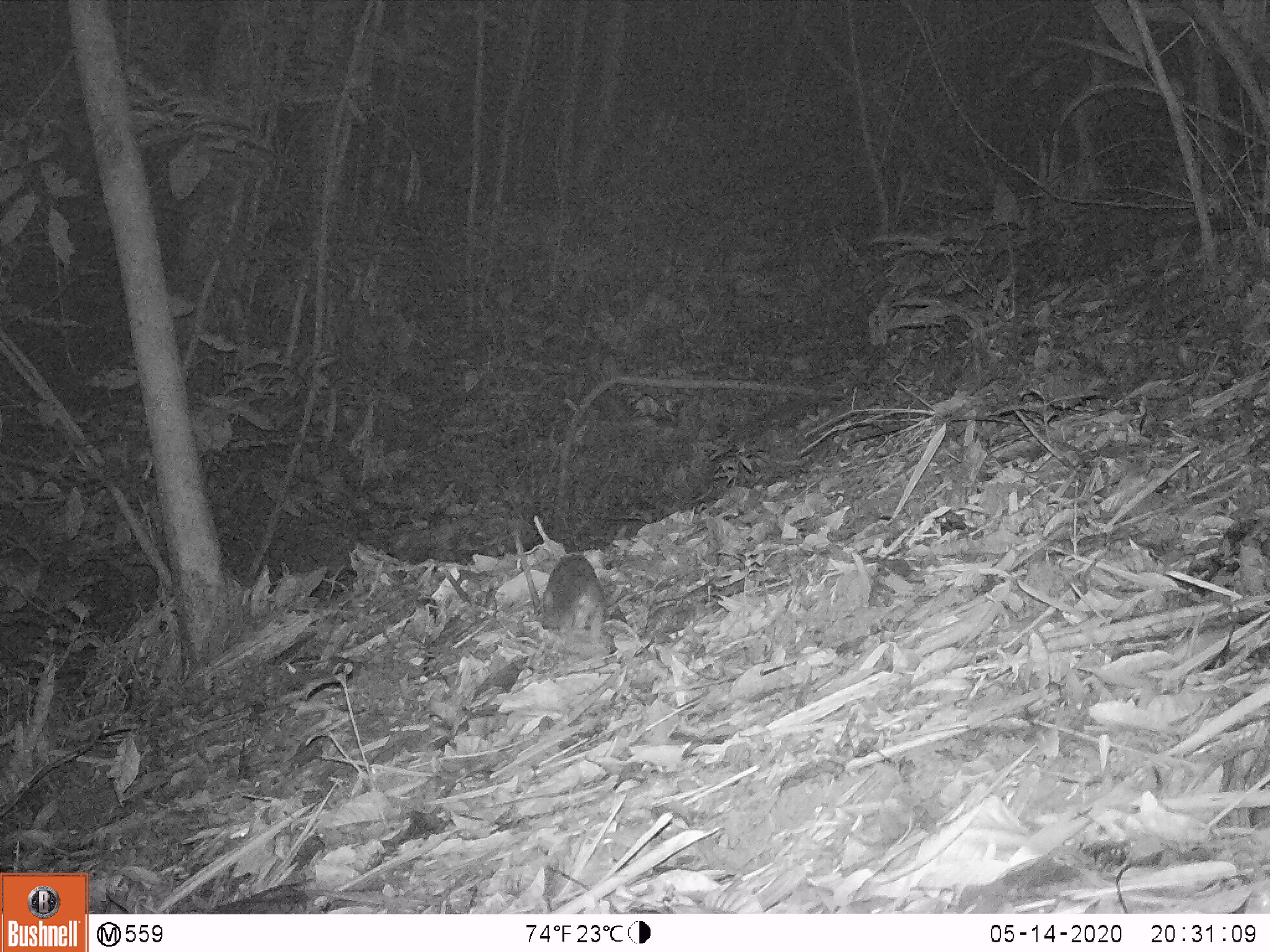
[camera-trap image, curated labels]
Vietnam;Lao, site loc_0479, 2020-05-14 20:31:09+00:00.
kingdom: Animalia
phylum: Chordata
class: Mammalia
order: Carnivora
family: Mustelidae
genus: Melogale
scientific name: Melogale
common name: ferret badger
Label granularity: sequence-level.